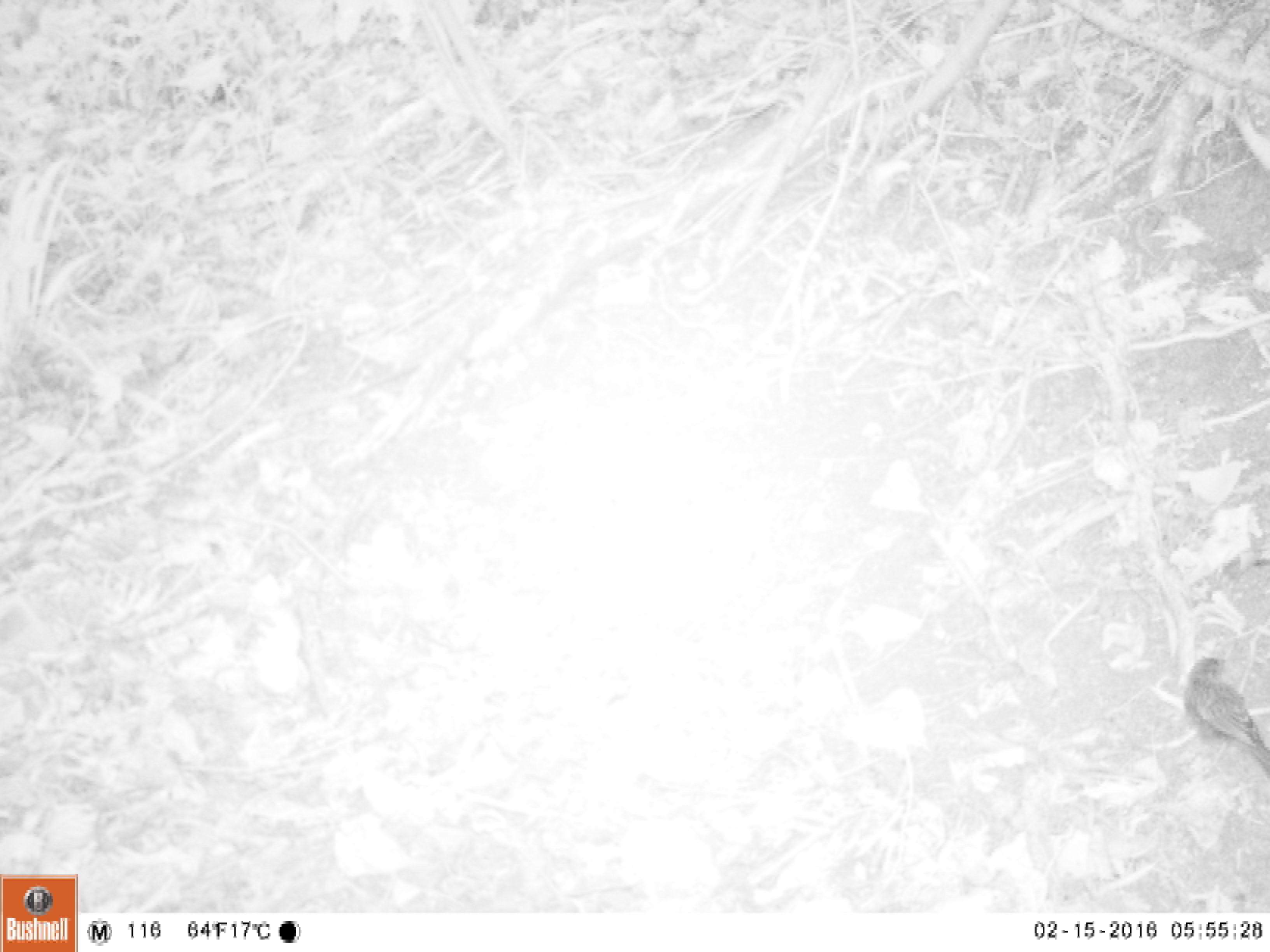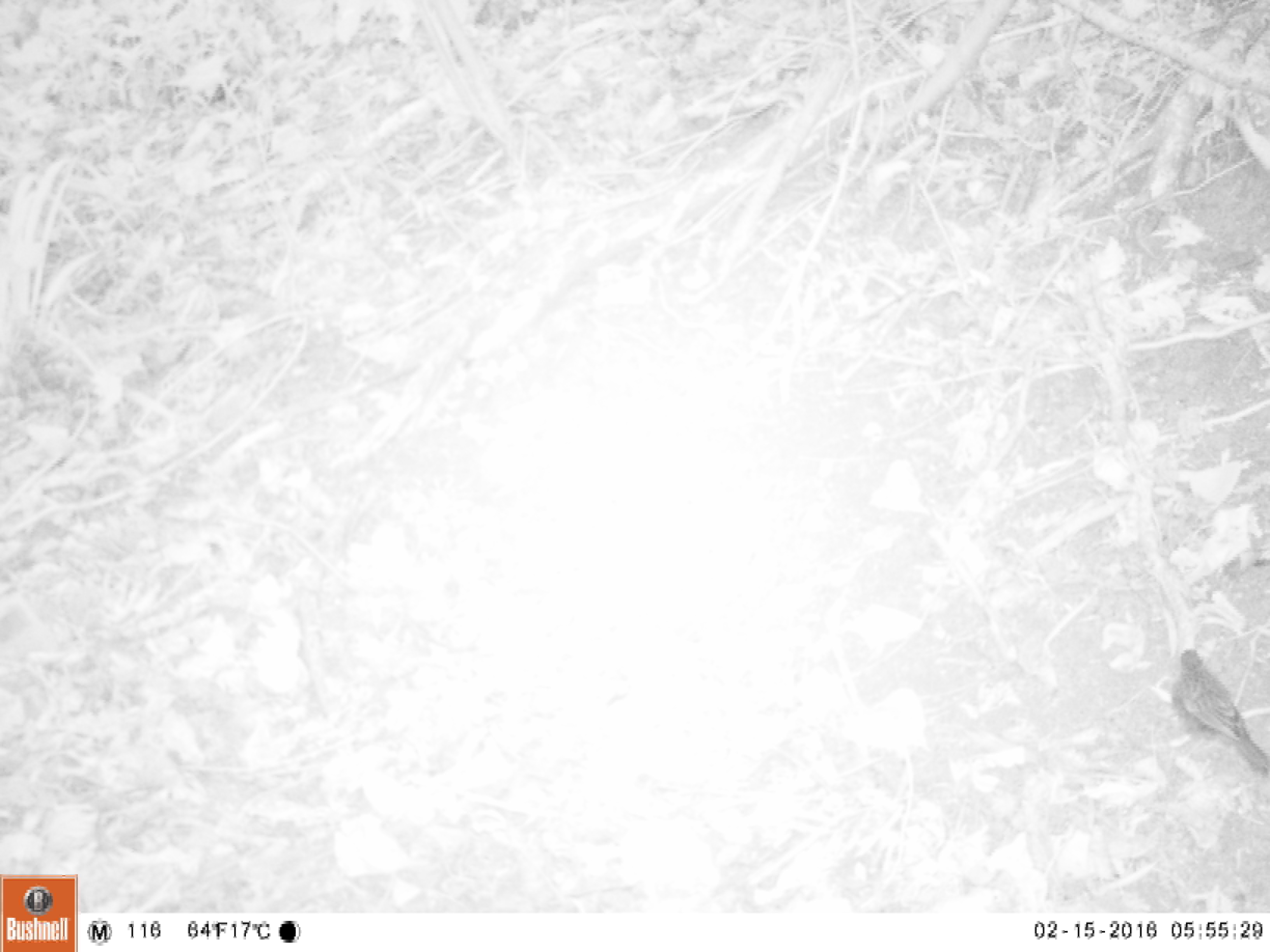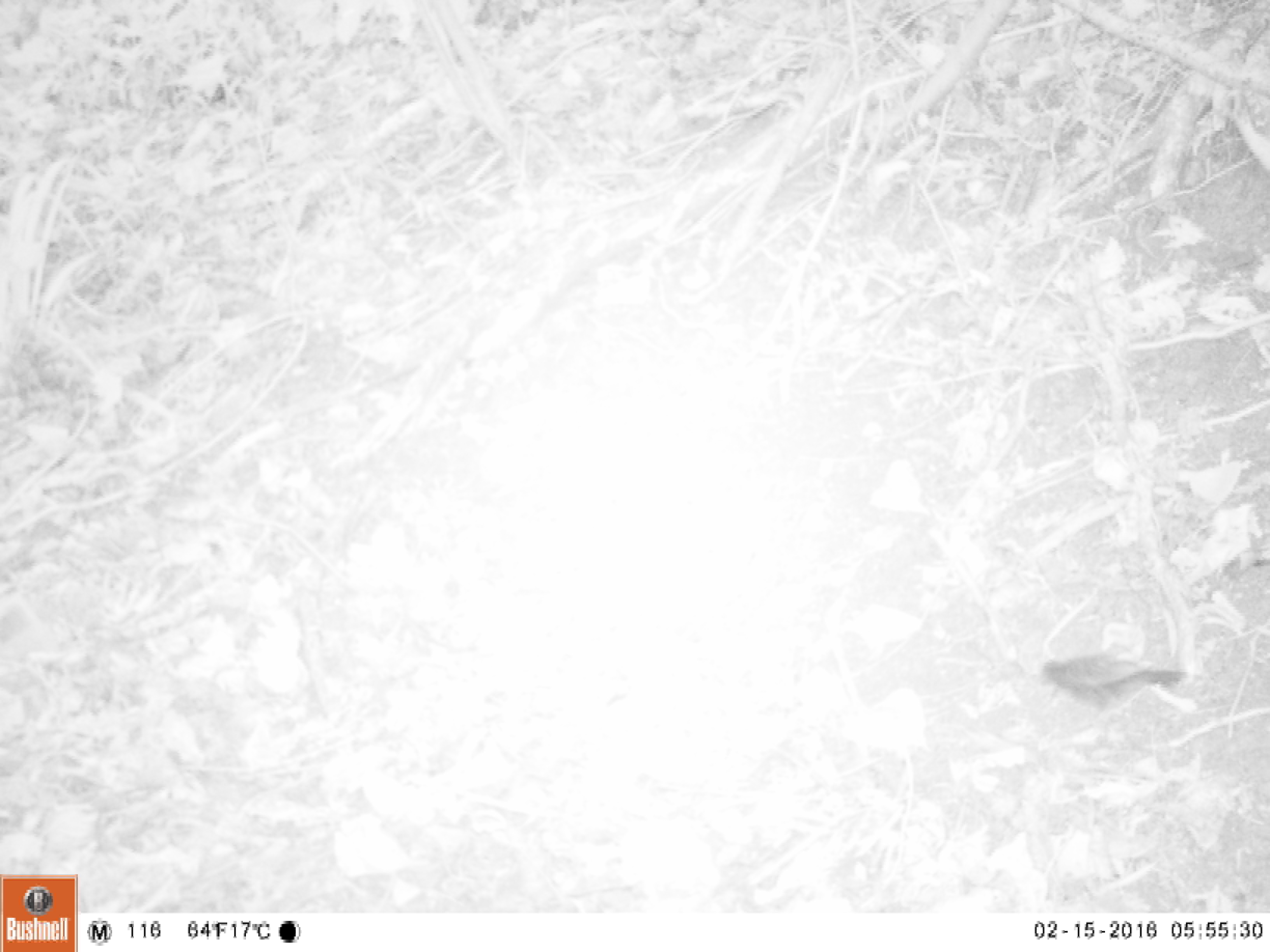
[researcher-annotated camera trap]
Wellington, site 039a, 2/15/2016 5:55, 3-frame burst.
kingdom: Animalia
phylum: Chordata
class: Aves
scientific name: Aves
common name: bird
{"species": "bird (Aves)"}